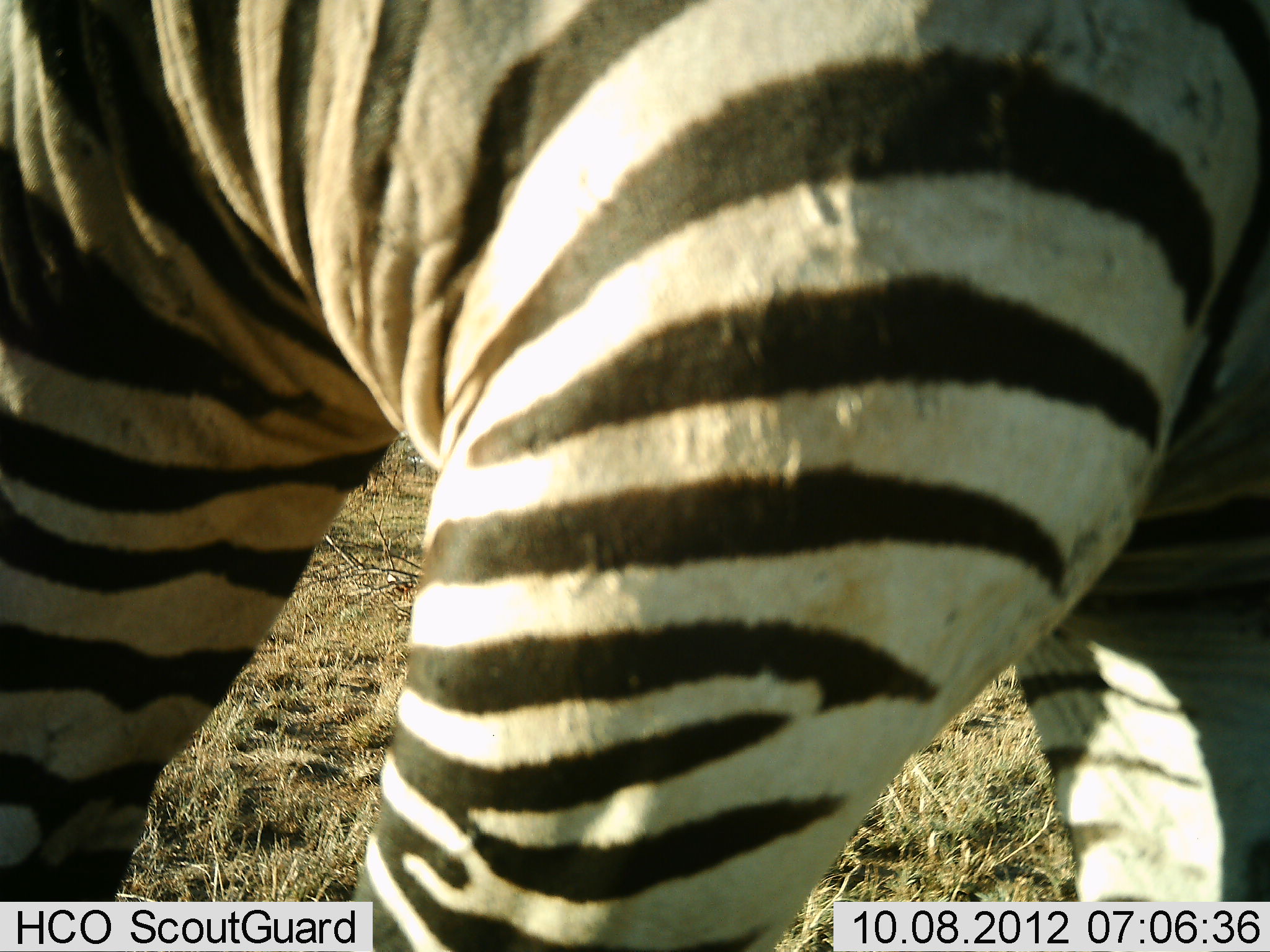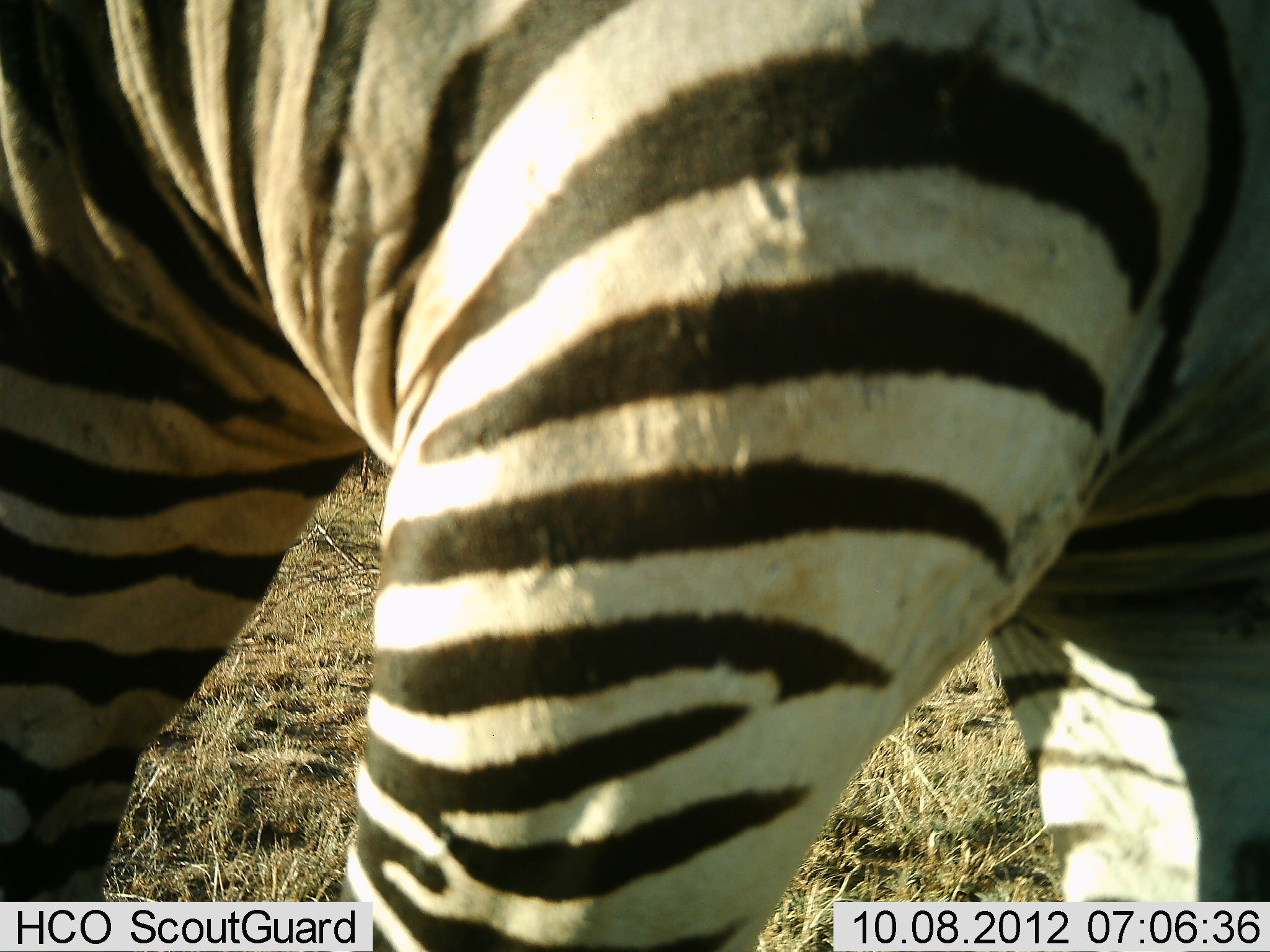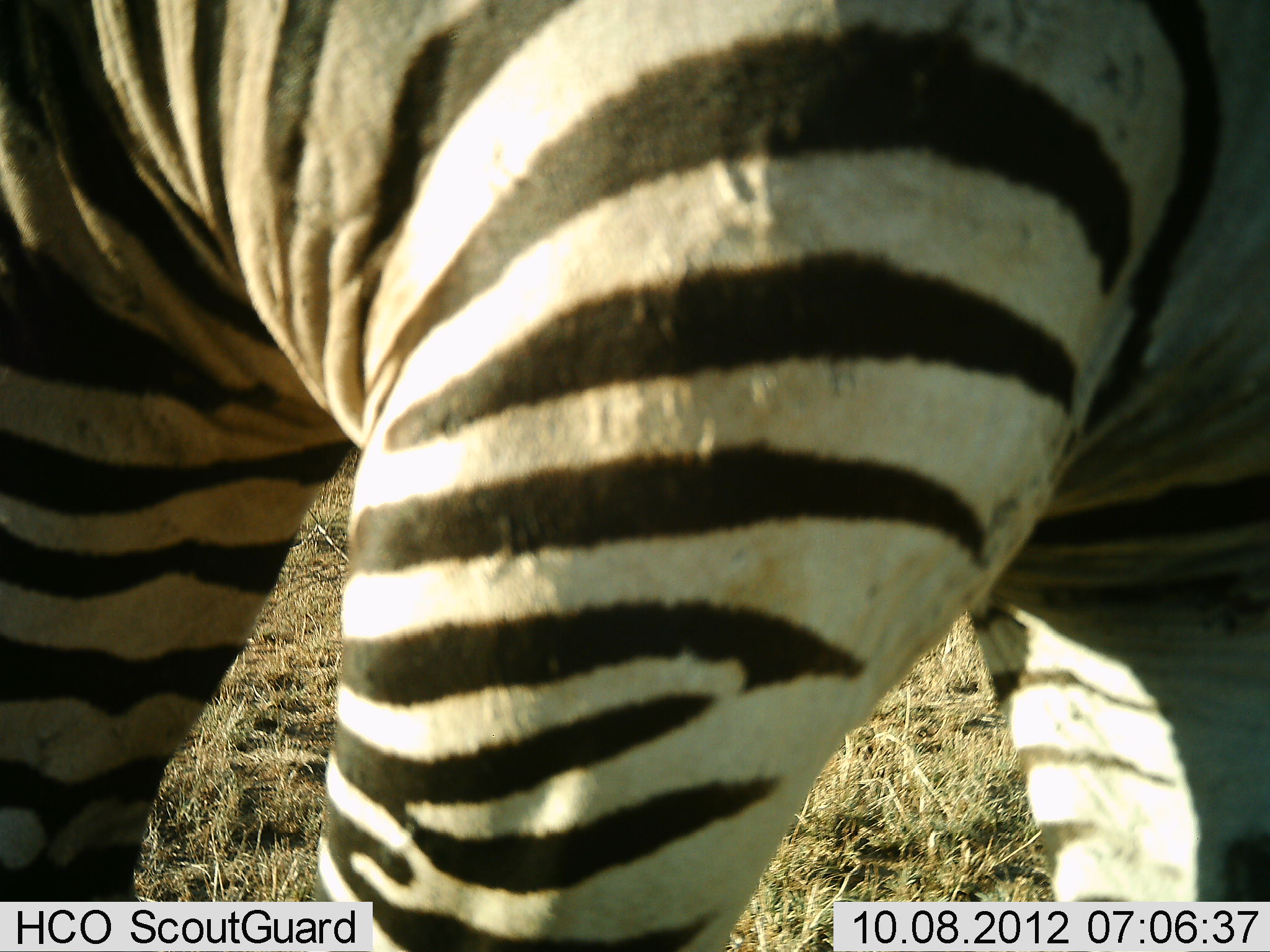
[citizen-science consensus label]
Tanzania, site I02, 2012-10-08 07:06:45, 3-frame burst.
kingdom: Animalia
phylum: Chordata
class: Mammalia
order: Perissodactyla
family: Equidae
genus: Equus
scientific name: Equus quagga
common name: plains zebra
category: zebra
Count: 1.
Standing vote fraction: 100%.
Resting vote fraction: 0%.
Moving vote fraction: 0%.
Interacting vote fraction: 0%.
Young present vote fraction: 0%.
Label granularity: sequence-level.